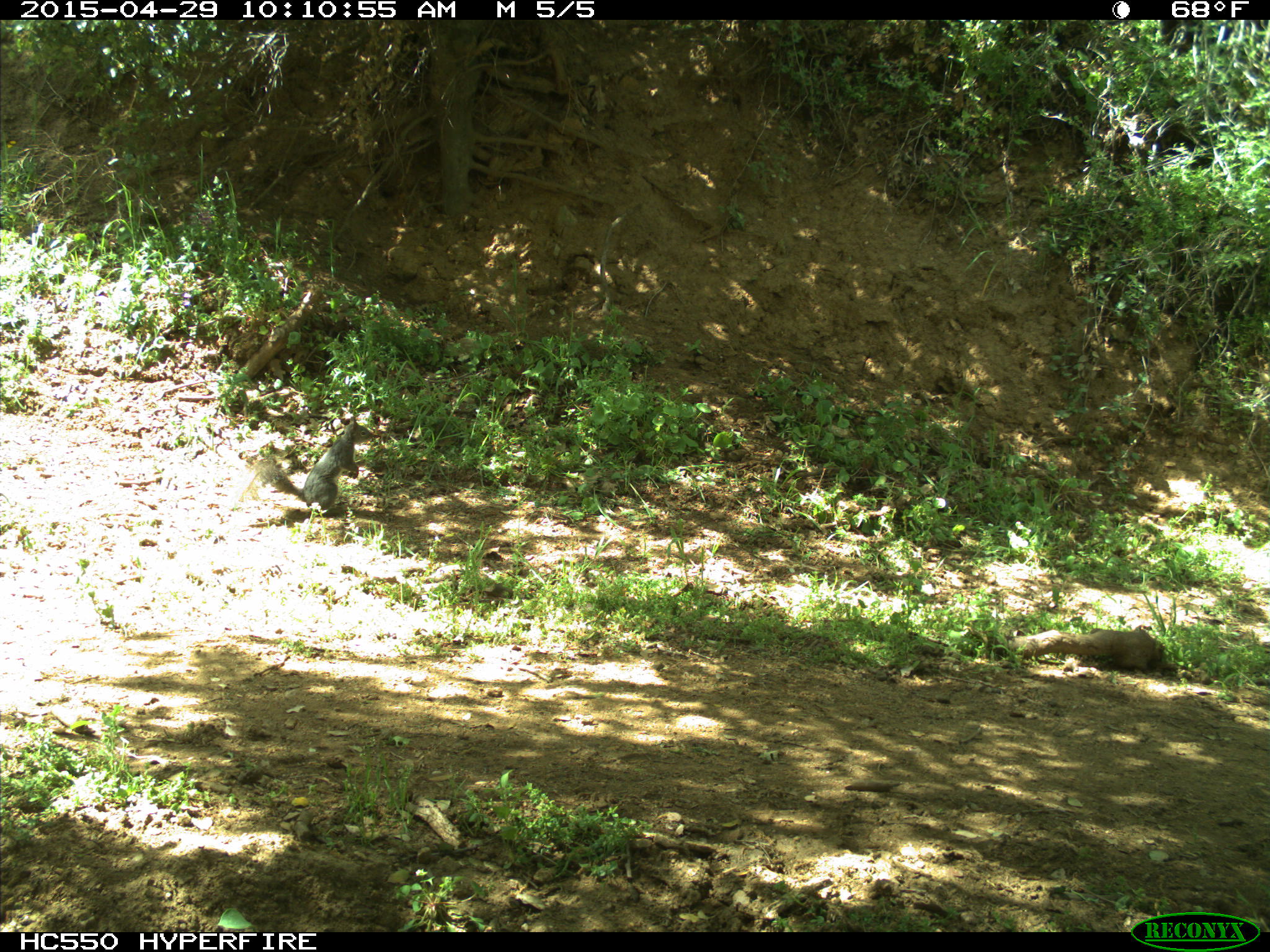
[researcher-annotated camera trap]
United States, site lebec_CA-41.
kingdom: Animalia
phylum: Chordata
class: Mammalia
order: Rodentia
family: Sciuridae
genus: Sciurus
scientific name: Sciurus carolinensis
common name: eastern gray squirrel